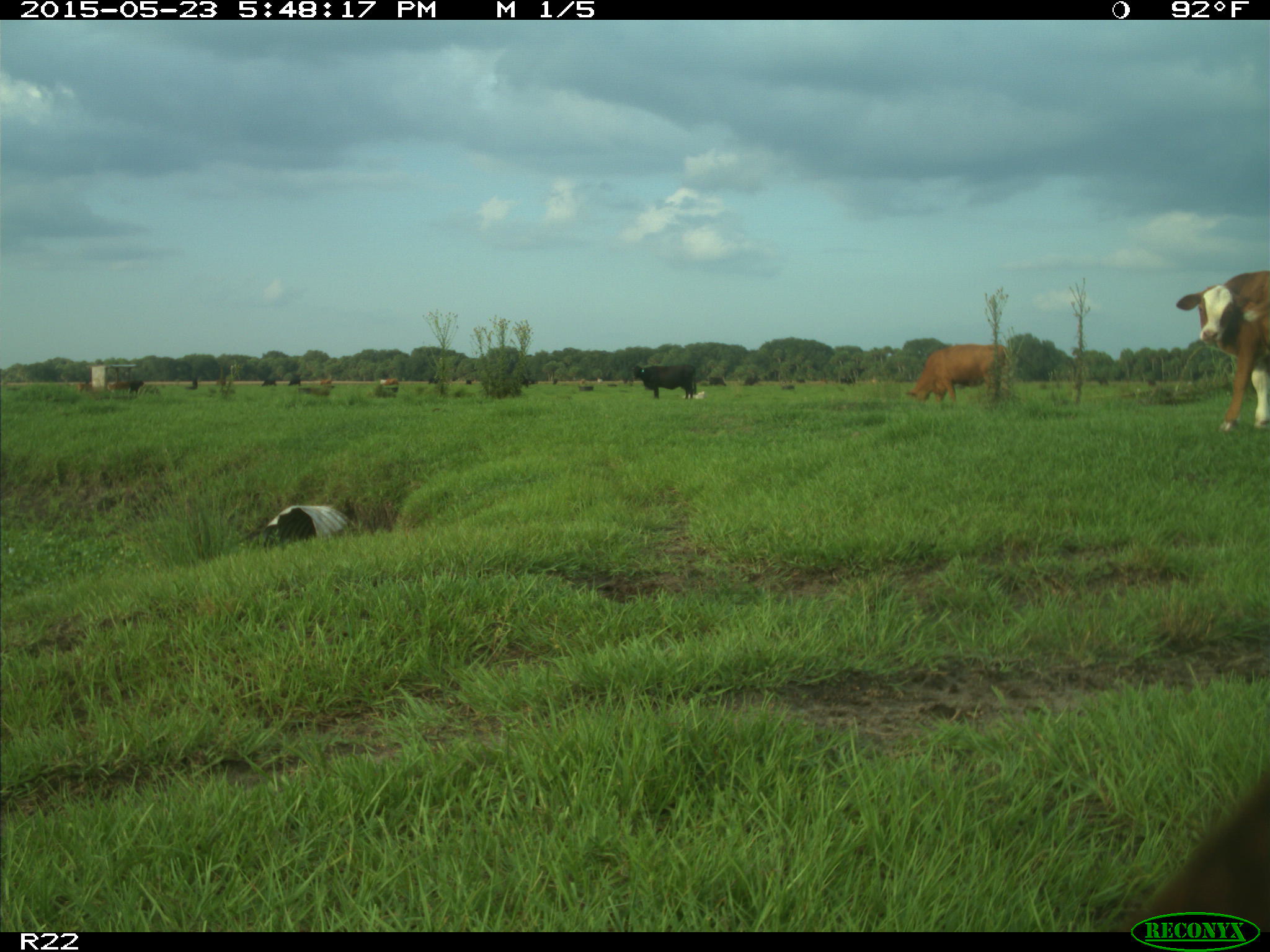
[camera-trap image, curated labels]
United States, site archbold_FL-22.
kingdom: Animalia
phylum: Chordata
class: Mammalia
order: Artiodactyla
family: Bovidae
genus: Bos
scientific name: Bos taurus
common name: domestic cow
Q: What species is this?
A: Bos taurus (domestic cow).